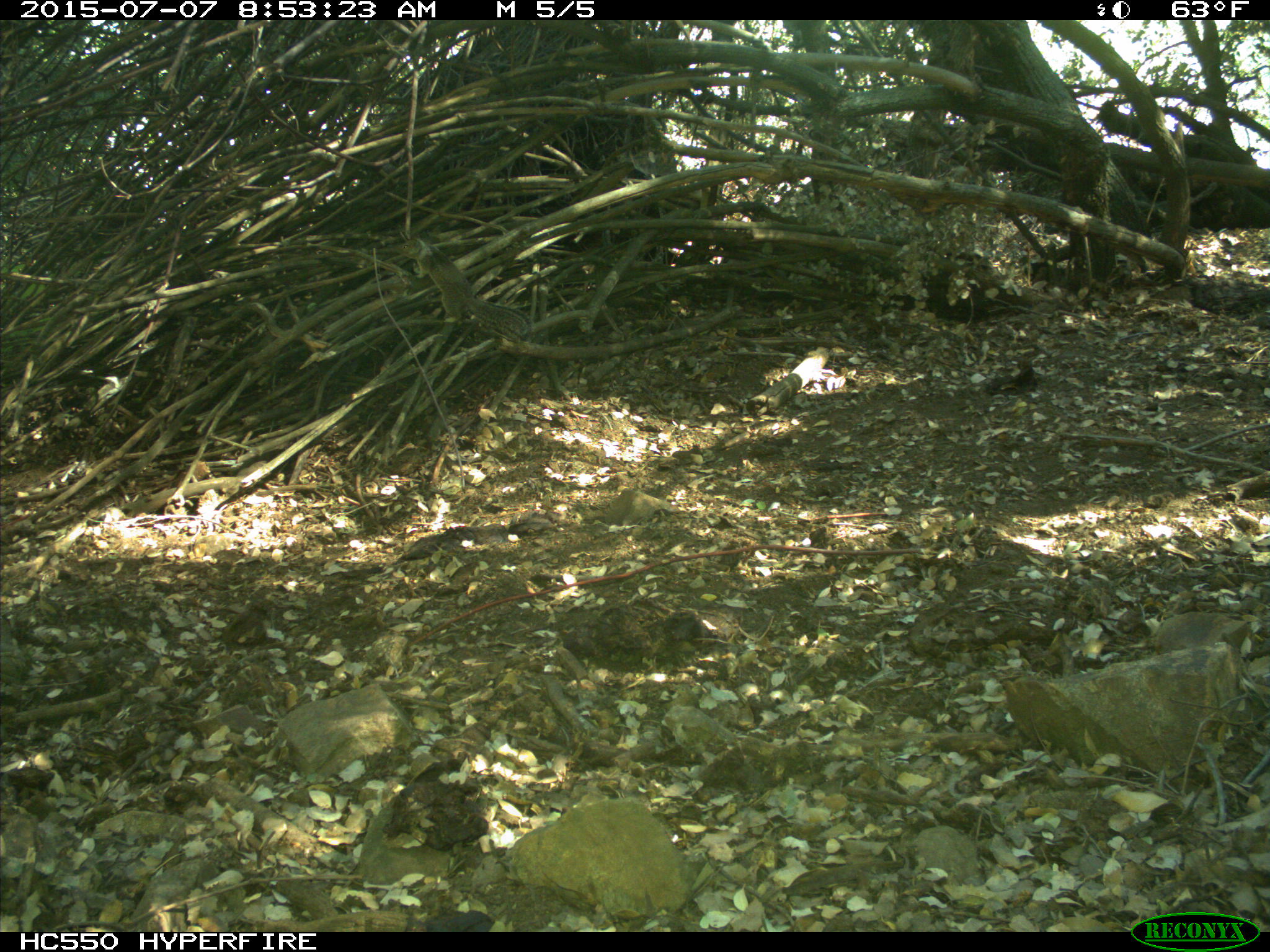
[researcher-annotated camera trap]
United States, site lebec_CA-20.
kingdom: Animalia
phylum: Chordata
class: Mammalia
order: Rodentia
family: Sciuridae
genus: Otospermophilus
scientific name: Otospermophilus beecheyi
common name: california ground squirrel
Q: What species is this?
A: Otospermophilus beecheyi (california ground squirrel).